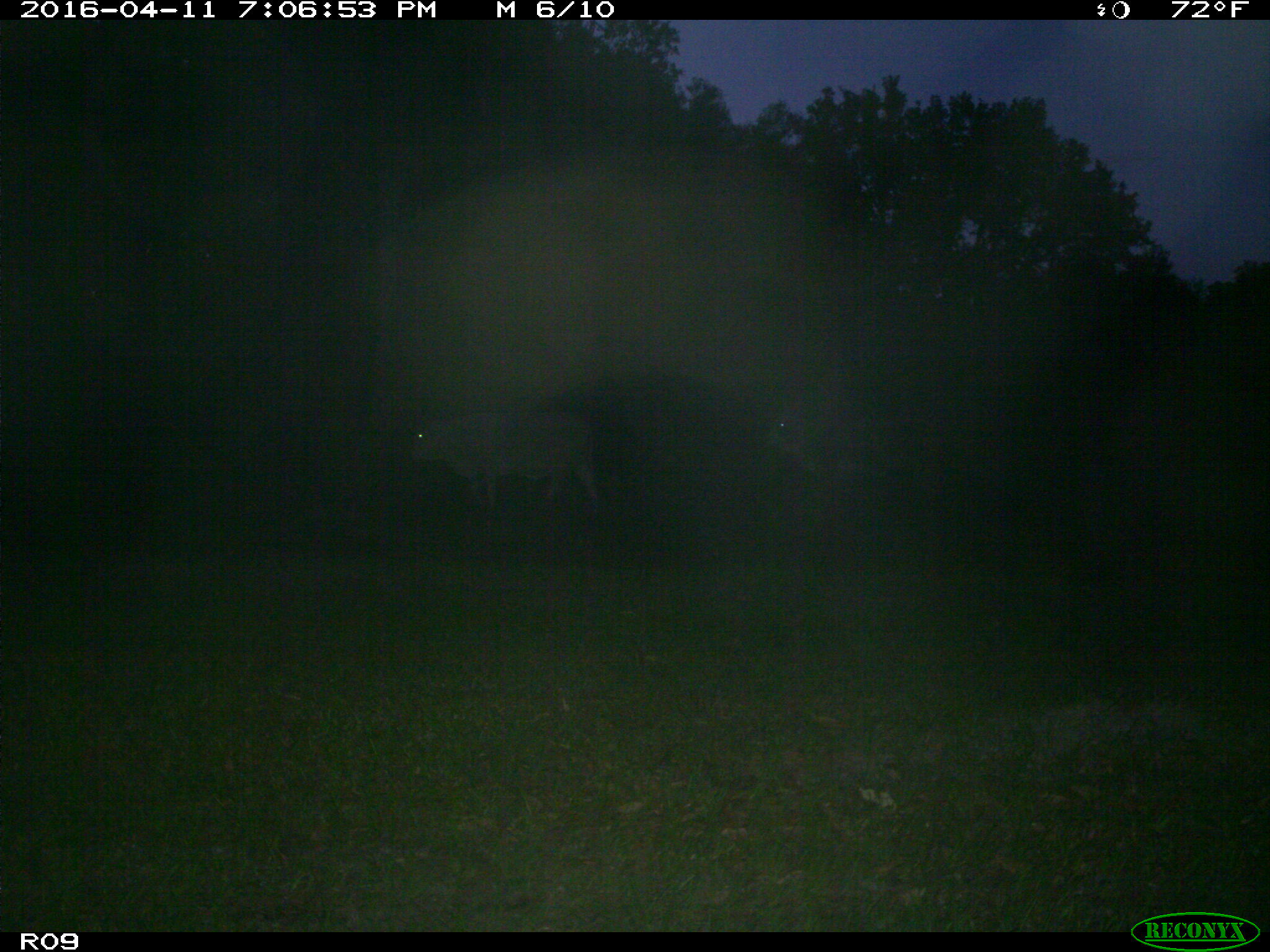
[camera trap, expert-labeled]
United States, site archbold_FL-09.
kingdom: Animalia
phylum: Chordata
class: Mammalia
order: Artiodactyla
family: Bovidae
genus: Bos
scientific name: Bos taurus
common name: domestic cow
Bos taurus (domestic cow).